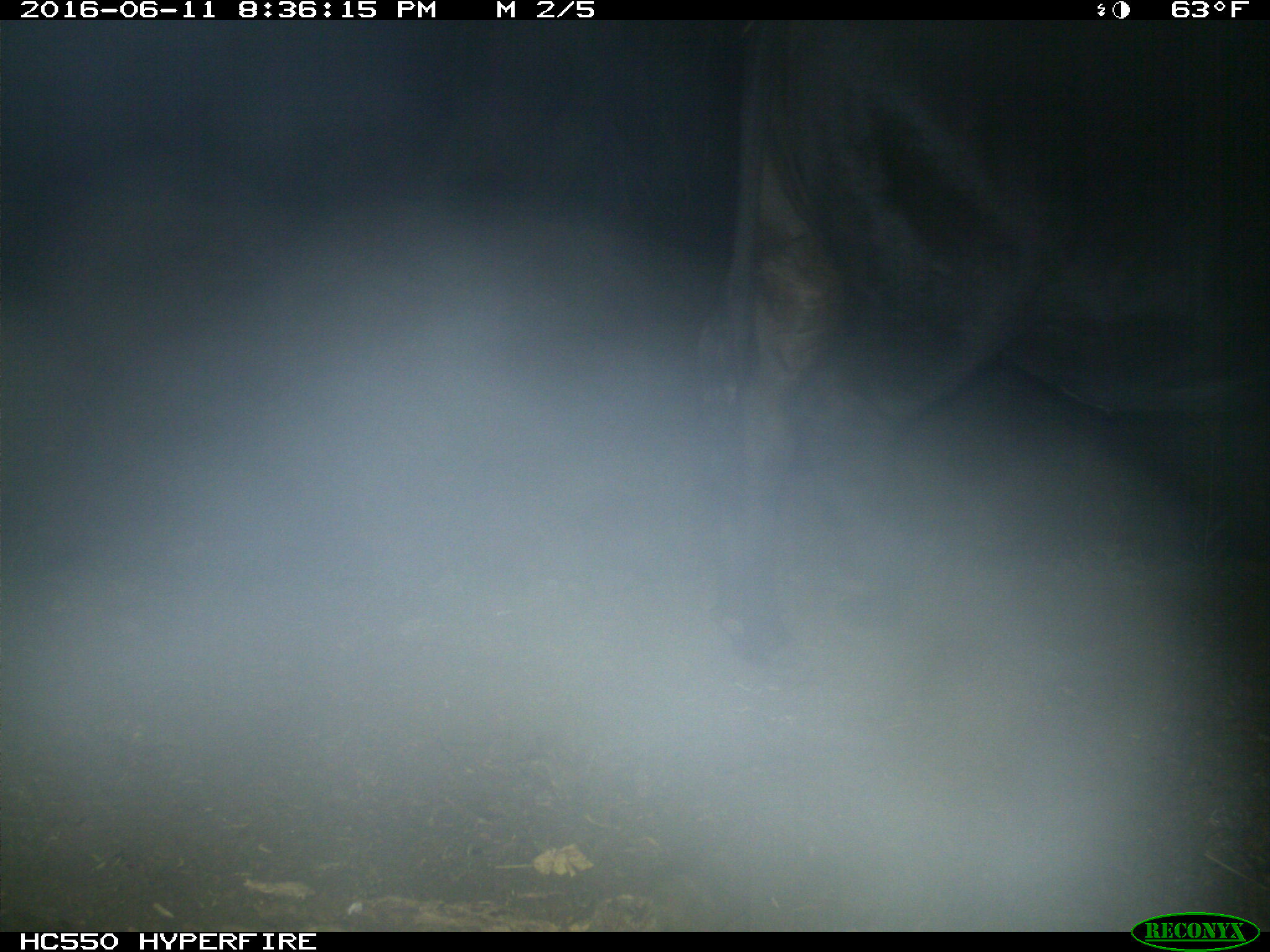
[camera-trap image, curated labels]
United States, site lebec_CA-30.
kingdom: Animalia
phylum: Chordata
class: Mammalia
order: Artiodactyla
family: Bovidae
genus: Bos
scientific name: Bos taurus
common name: domestic cow